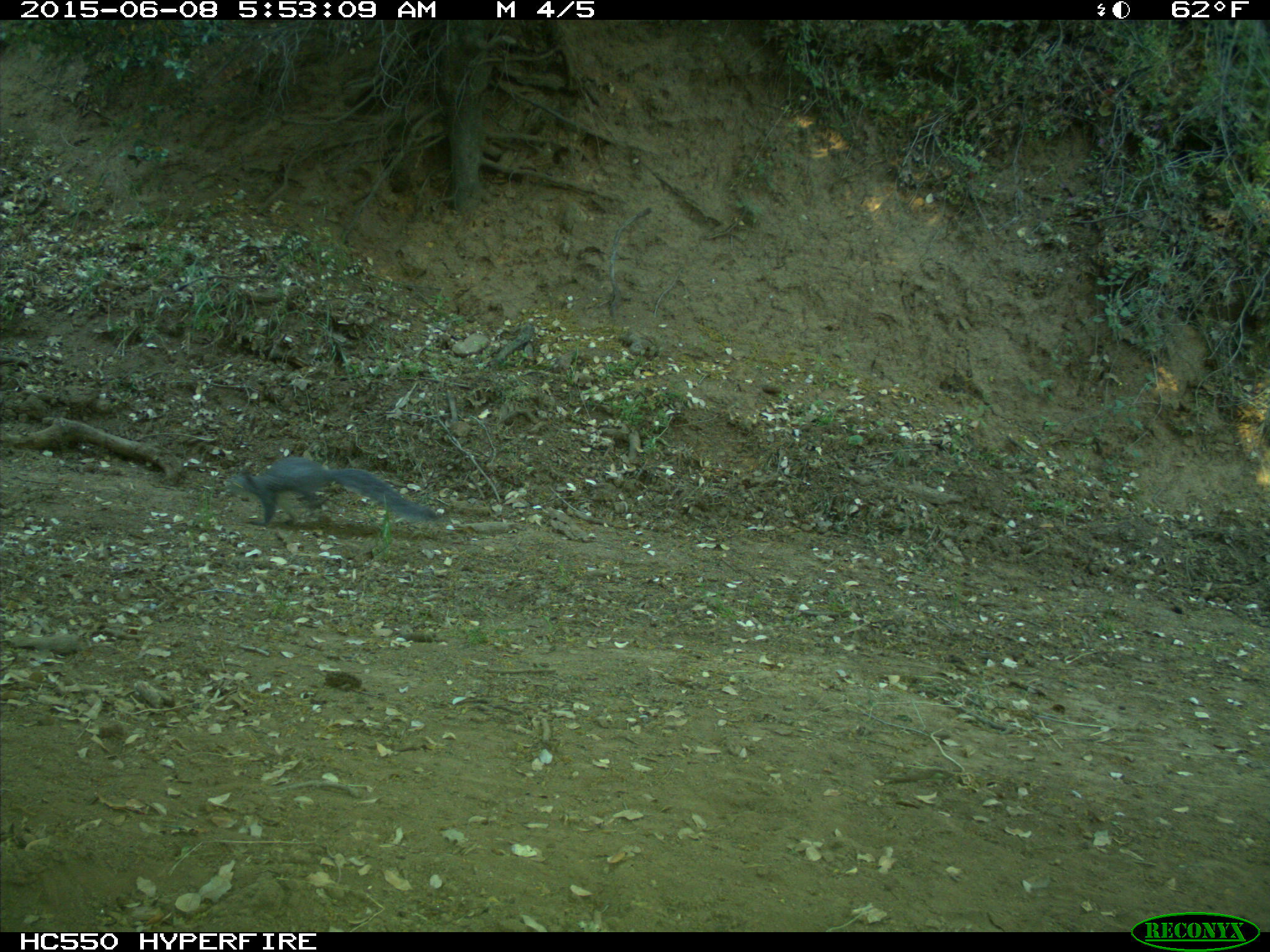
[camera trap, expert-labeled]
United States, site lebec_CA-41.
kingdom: Animalia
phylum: Chordata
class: Mammalia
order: Rodentia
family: Sciuridae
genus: Sciurus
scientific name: Sciurus carolinensis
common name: eastern gray squirrel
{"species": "Sciurus carolinensis (eastern gray squirrel)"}